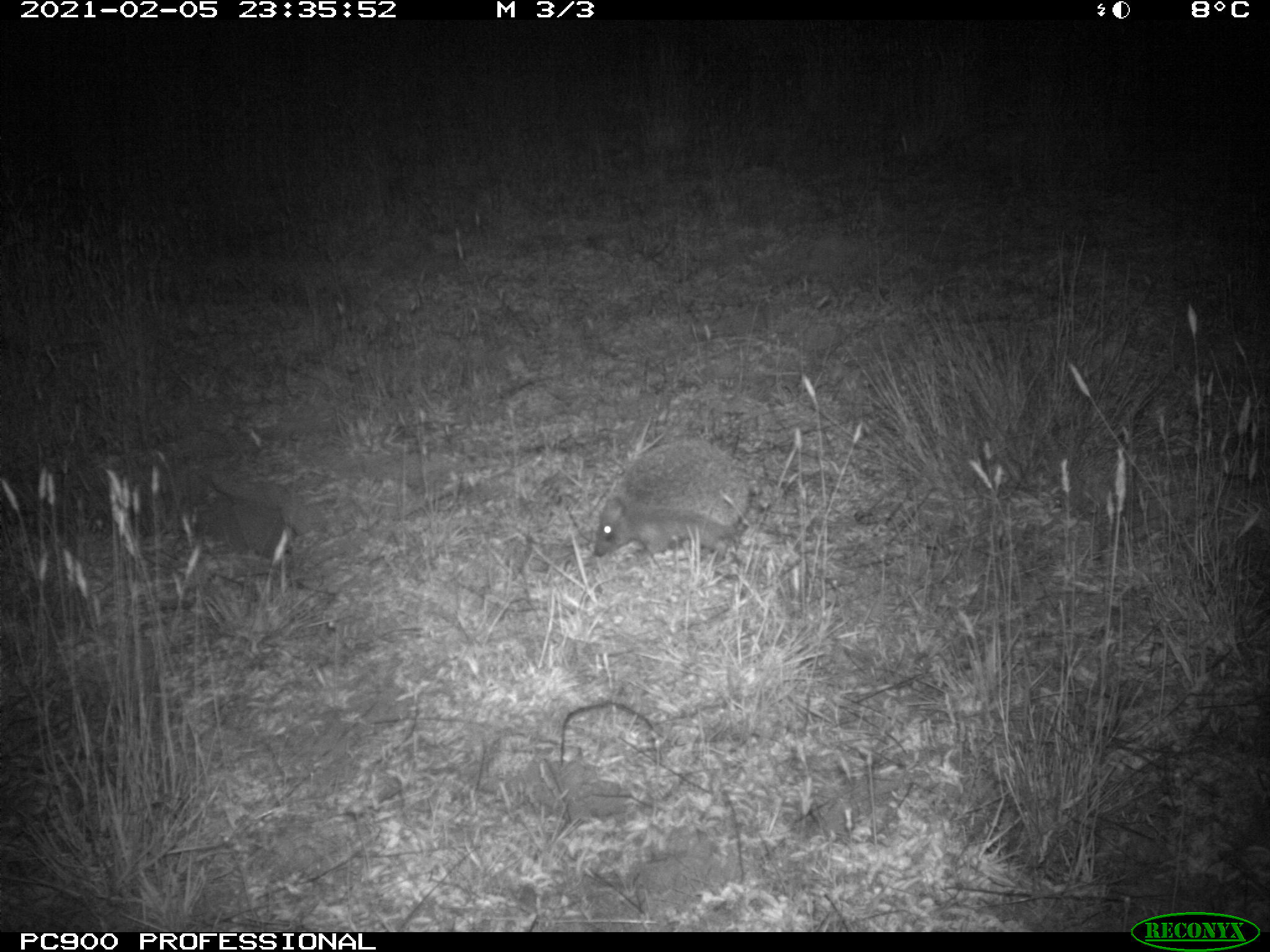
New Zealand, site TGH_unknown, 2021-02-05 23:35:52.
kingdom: Animalia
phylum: Chordata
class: Mammalia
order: Eulipotyphla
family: Erinaceidae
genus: Erinaceus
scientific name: Erinaceus europaeus europaeus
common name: european hedgehog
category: hedgehog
Hedgehog (european hedgehog) (Erinaceus europaeus europaeus).